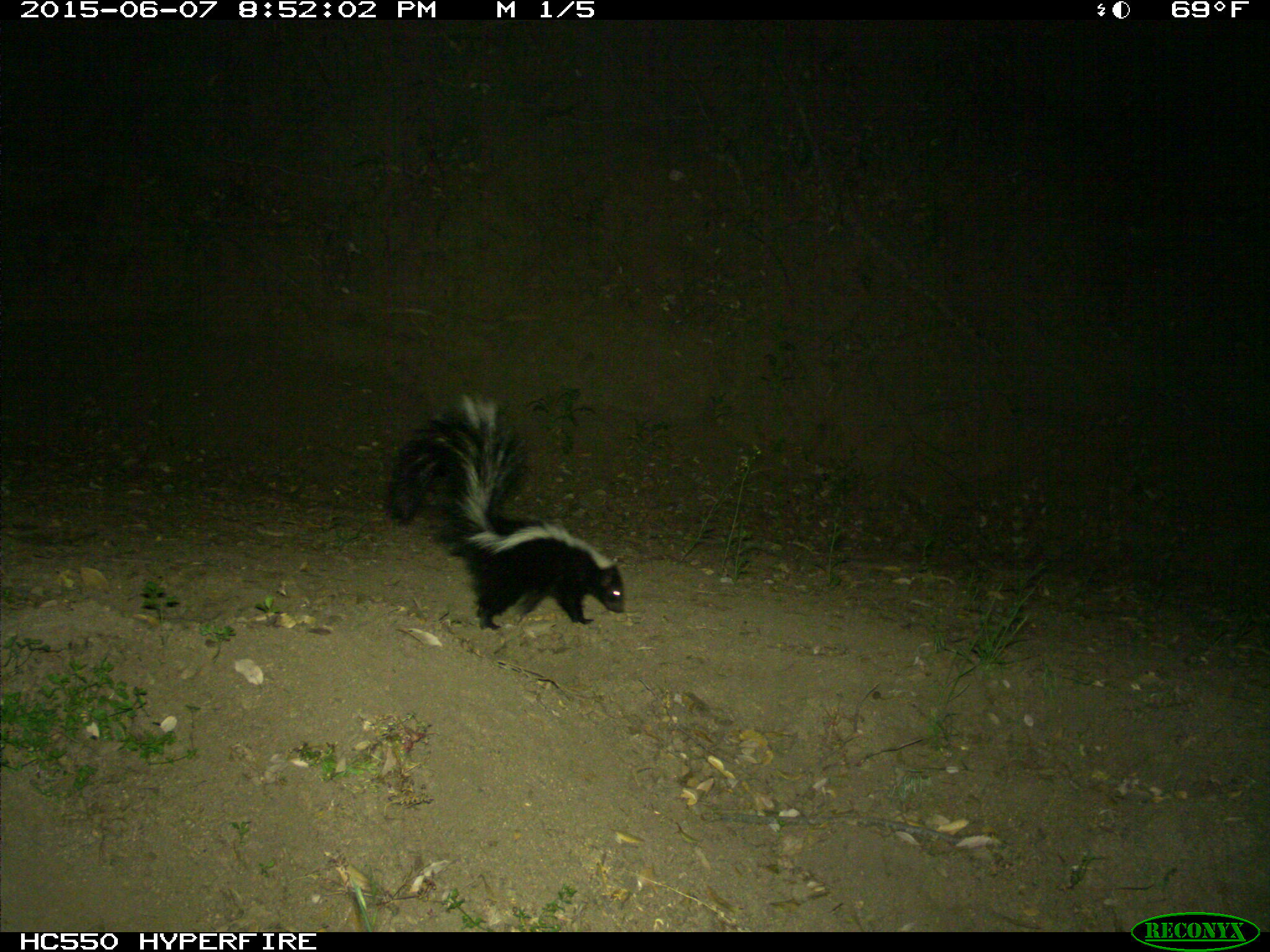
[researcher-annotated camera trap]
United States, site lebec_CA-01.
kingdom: Animalia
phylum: Chordata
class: Mammalia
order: Carnivora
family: Mephitidae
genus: Mephitis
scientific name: Mephitis mephitis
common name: striped skunk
Mephitis mephitis (striped skunk).